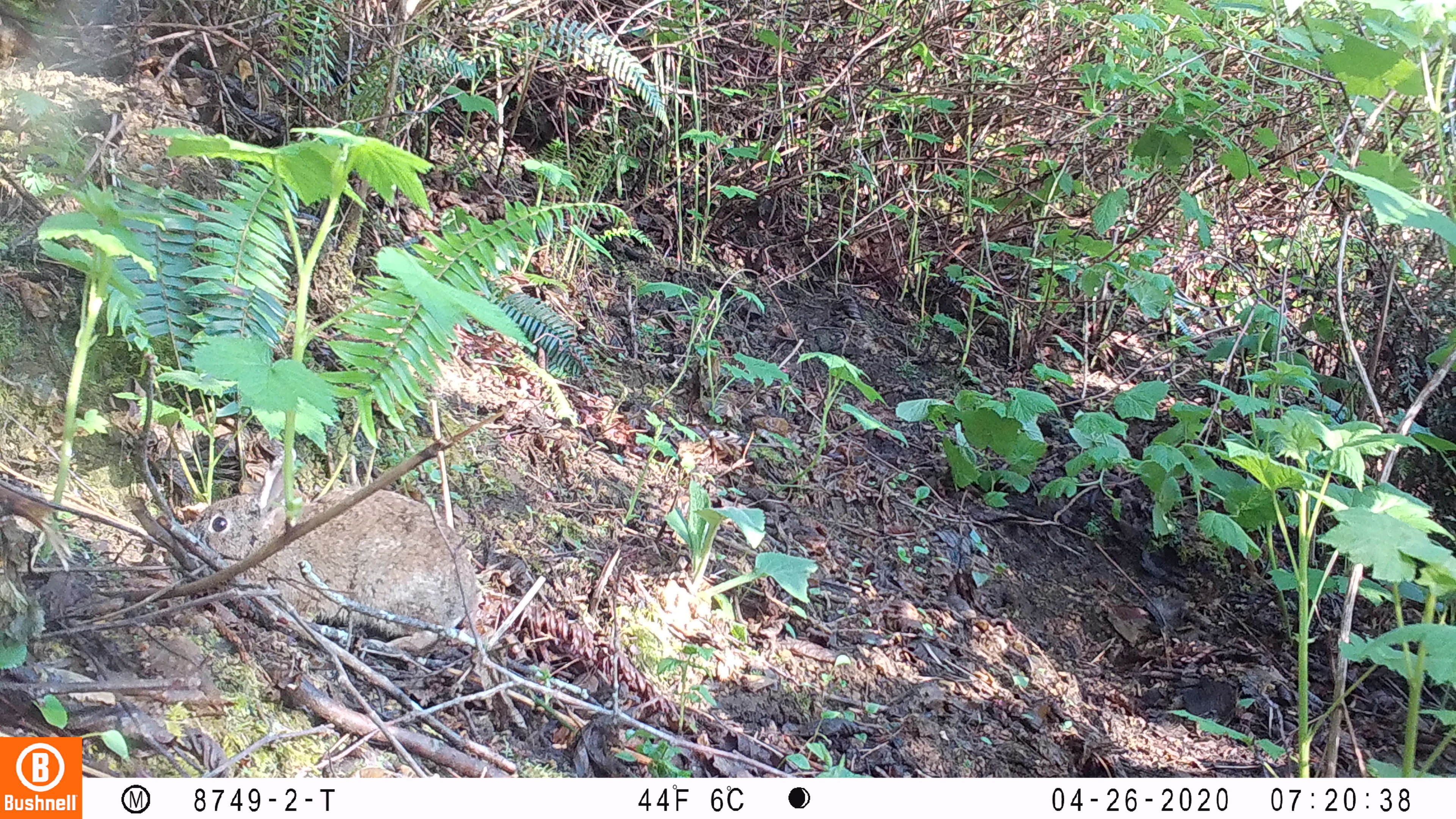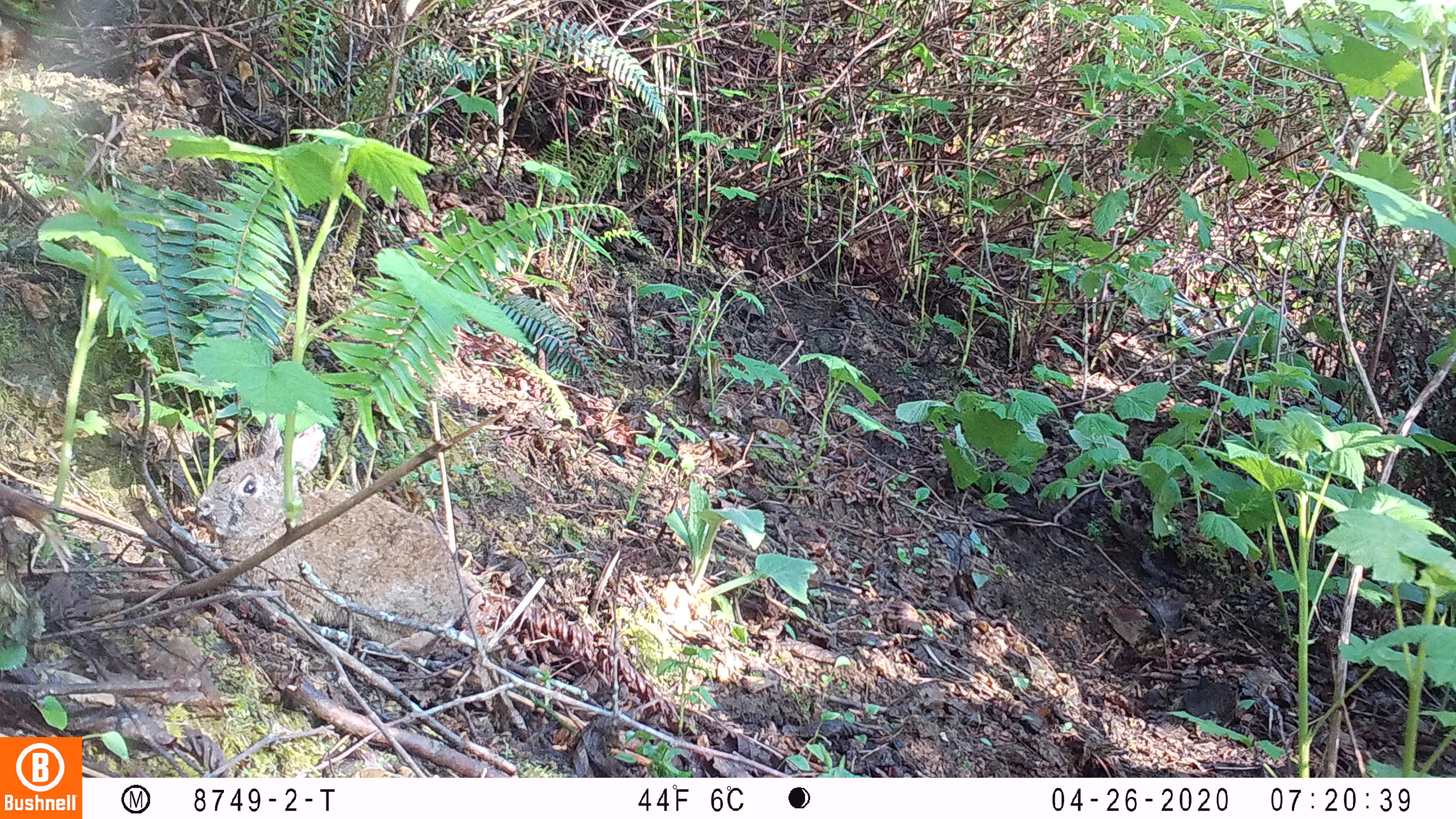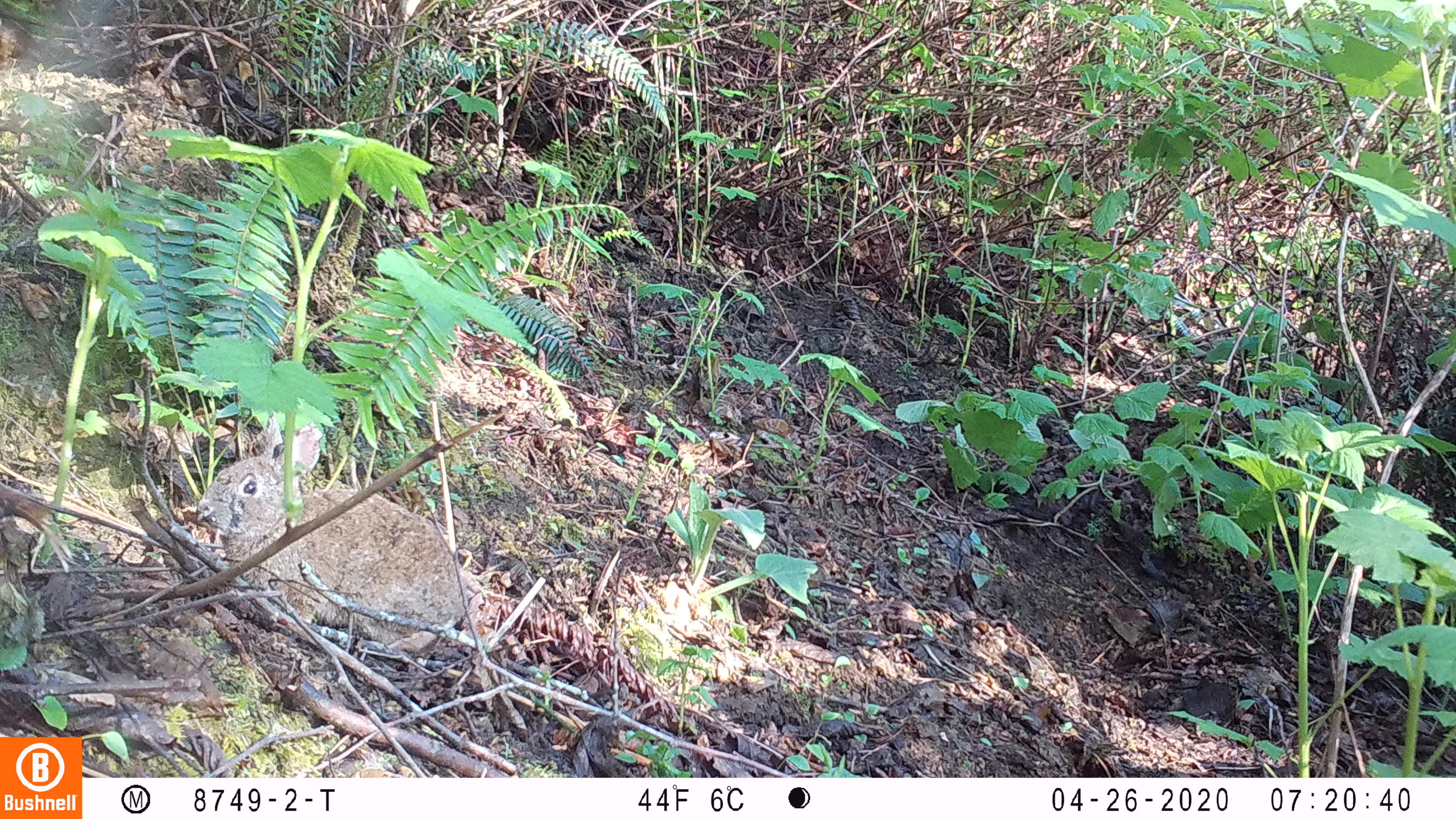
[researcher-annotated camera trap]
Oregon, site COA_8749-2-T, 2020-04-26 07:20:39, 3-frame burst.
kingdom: Animalia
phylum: Chordata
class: Mammalia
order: Lagomorpha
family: Leporidae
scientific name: Leporidae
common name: hares and rabbits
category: leporidae family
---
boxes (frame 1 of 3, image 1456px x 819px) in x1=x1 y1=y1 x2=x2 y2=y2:
leporidae family: x1=194 y1=450 x2=481 y2=640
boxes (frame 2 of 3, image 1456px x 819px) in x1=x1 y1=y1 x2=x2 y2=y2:
leporidae family: x1=195 y1=416 x2=474 y2=659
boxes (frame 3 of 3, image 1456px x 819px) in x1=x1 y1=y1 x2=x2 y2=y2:
leporidae family: x1=196 y1=412 x2=475 y2=662